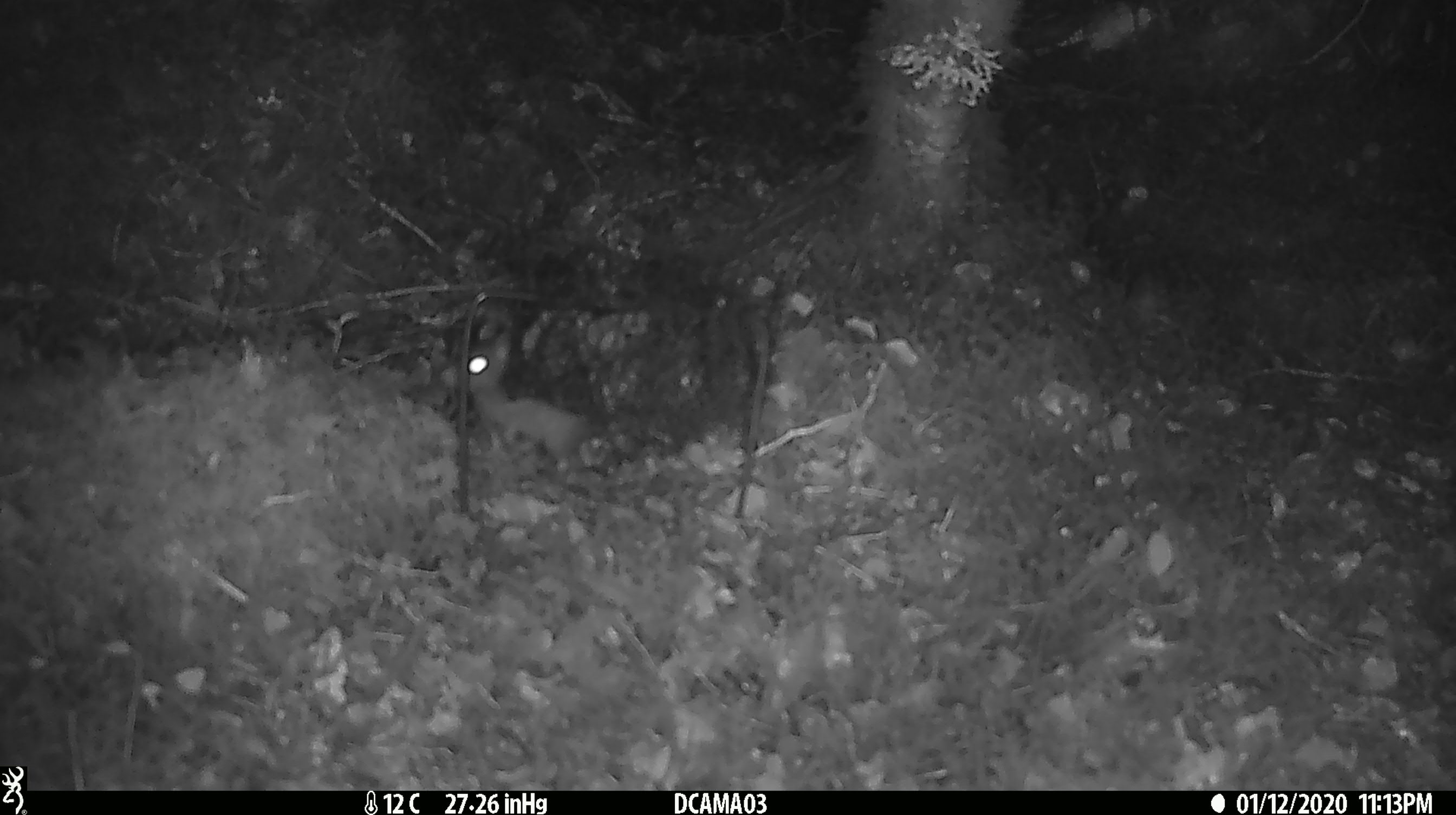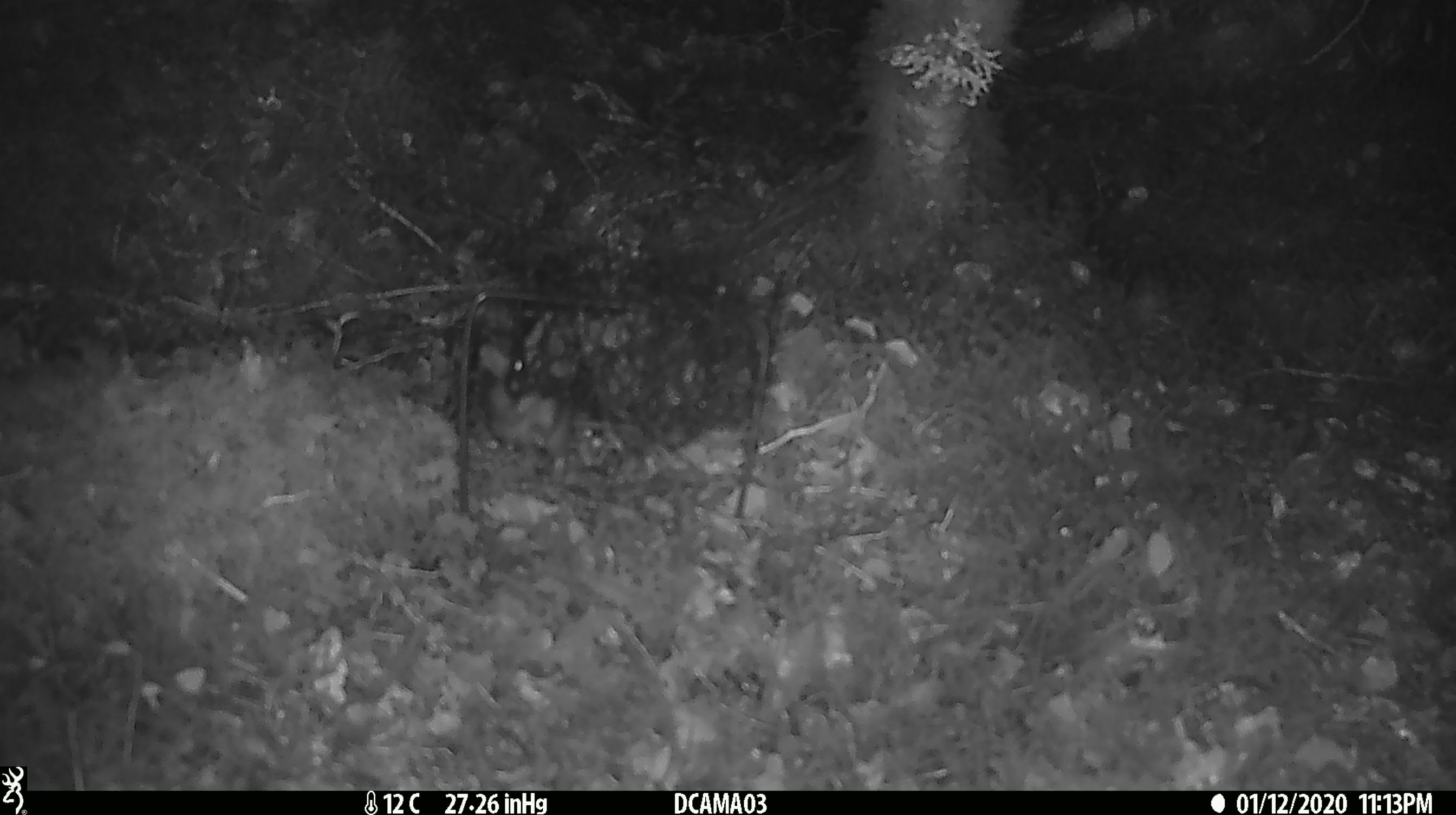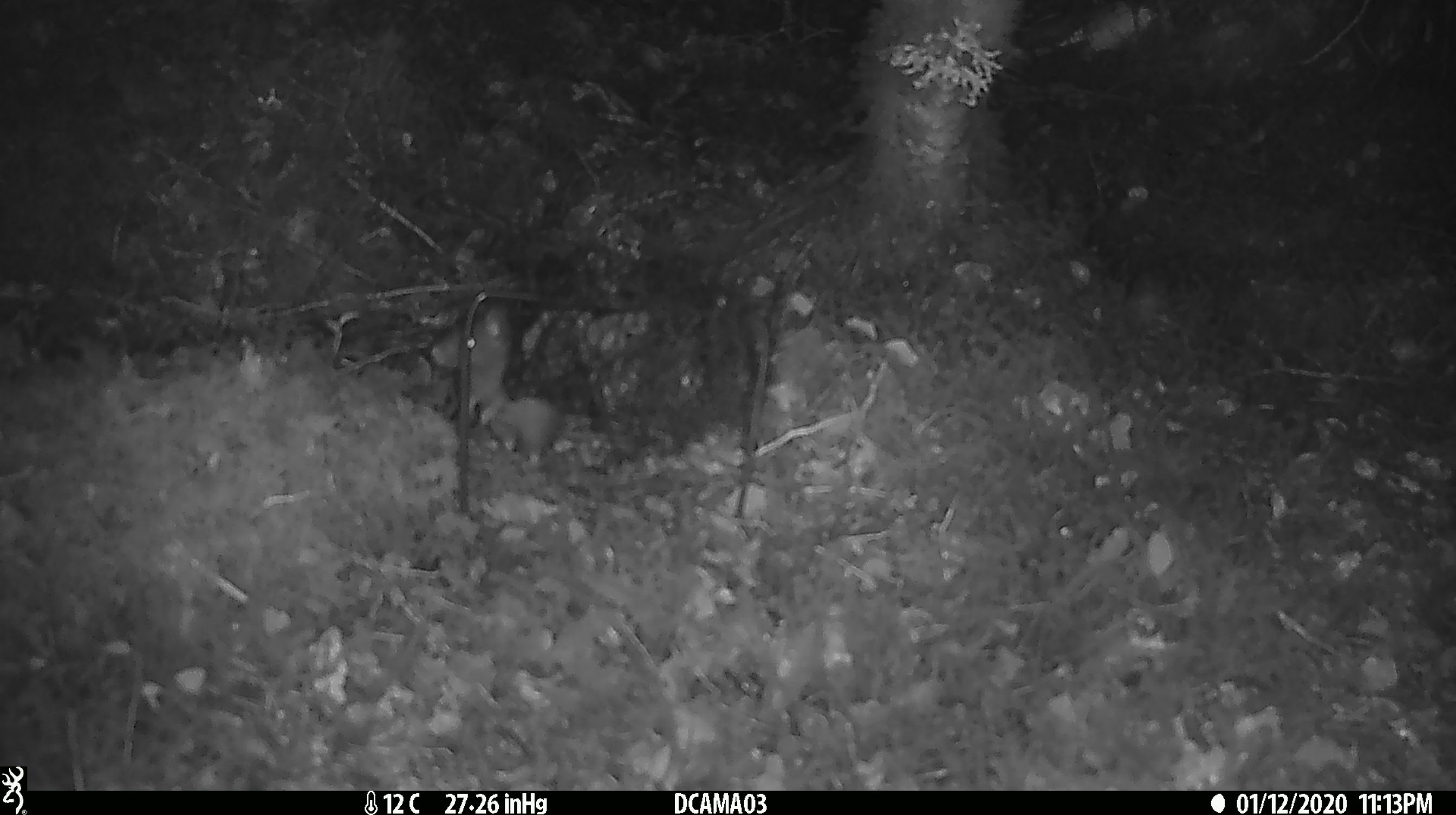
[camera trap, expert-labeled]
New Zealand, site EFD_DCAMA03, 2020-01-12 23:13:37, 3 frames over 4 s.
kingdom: Animalia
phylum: Chordata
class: Mammalia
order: Rodentia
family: Muridae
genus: Rattus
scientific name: Rattus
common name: rat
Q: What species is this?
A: Rat (Rattus).